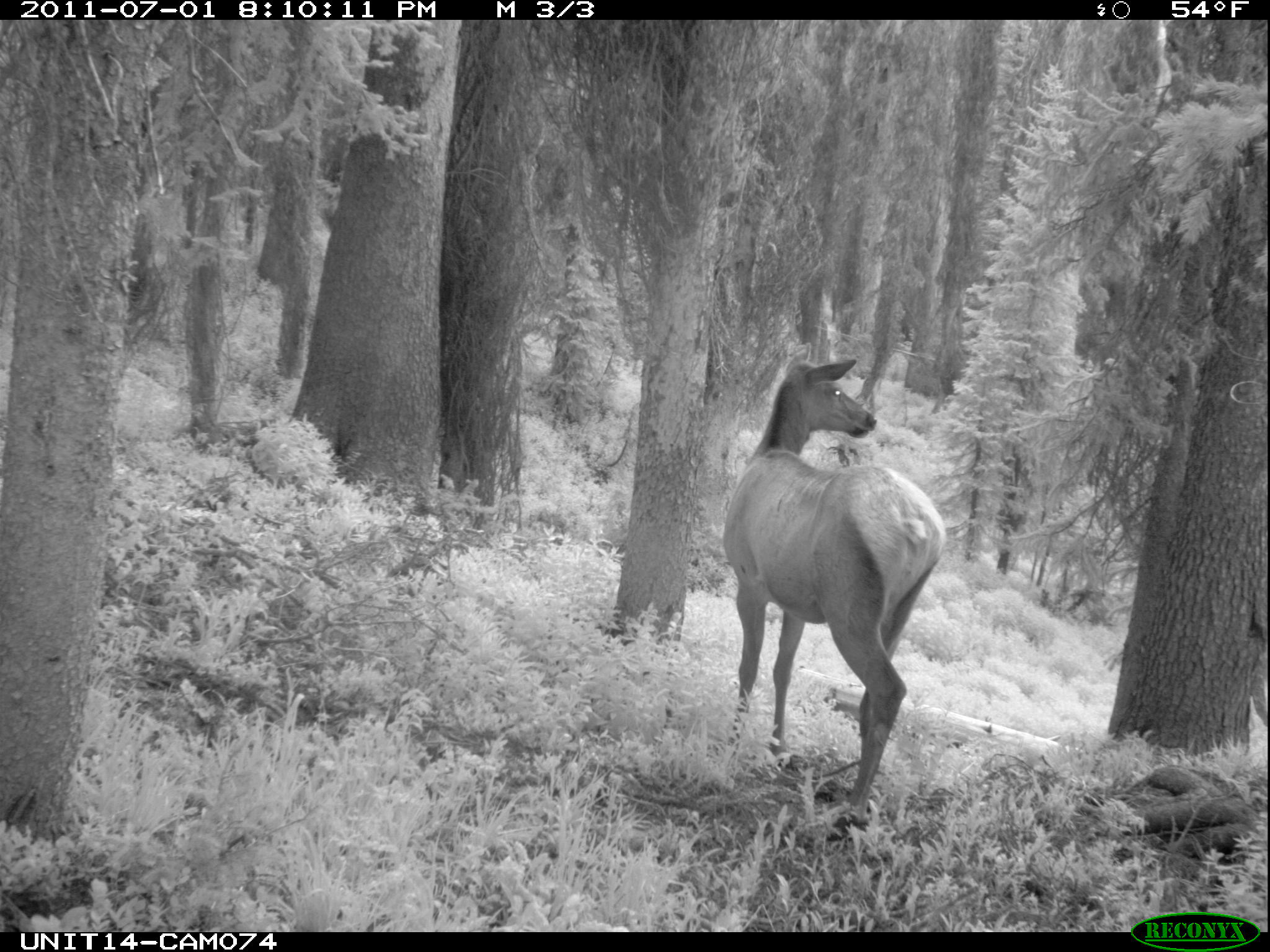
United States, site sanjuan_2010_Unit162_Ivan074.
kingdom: Animalia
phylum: Chordata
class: Mammalia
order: Artiodactyla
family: Cervidae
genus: Cervus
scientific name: Cervus elaphus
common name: red deer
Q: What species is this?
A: Cervus elaphus (red deer).